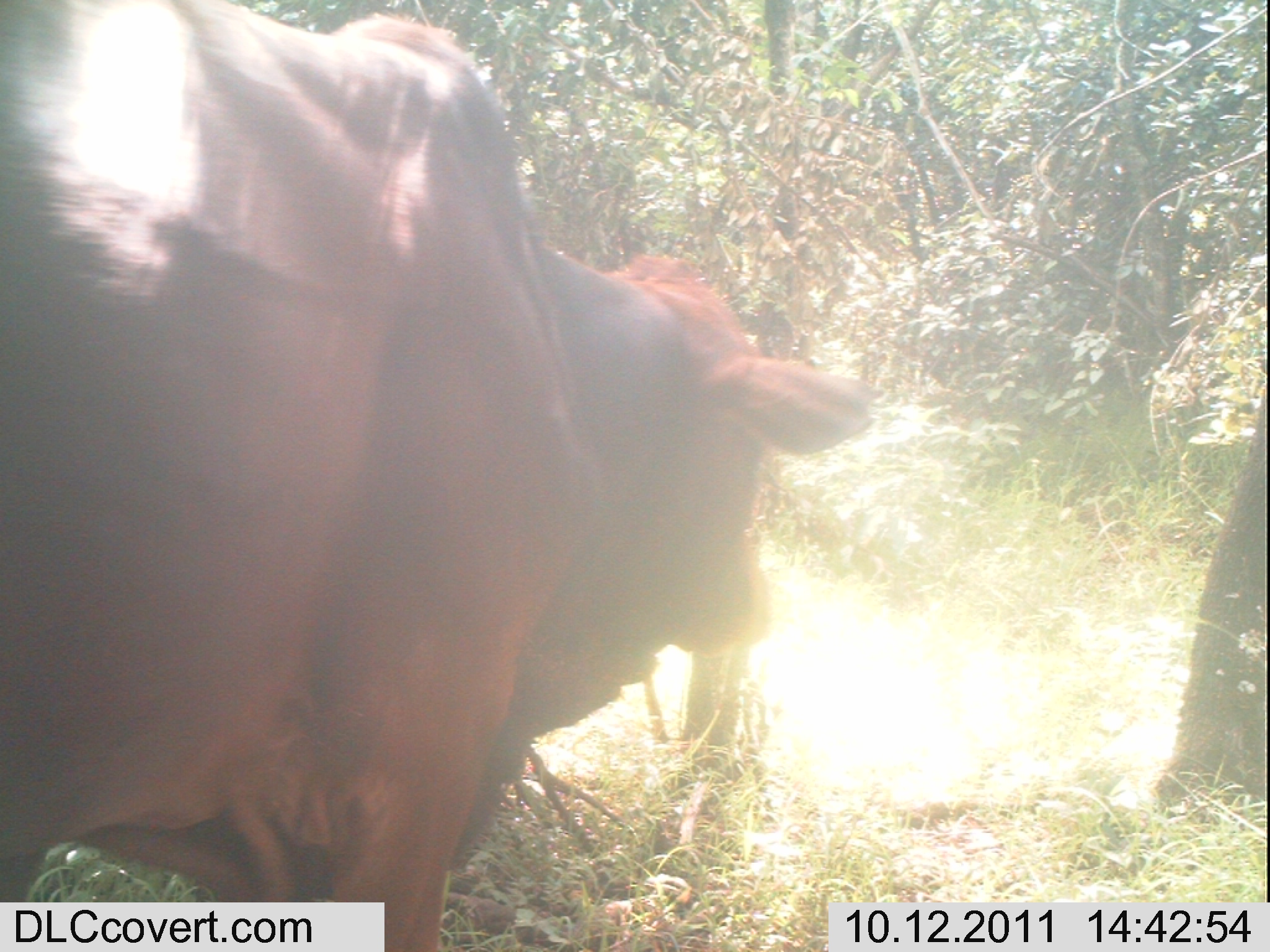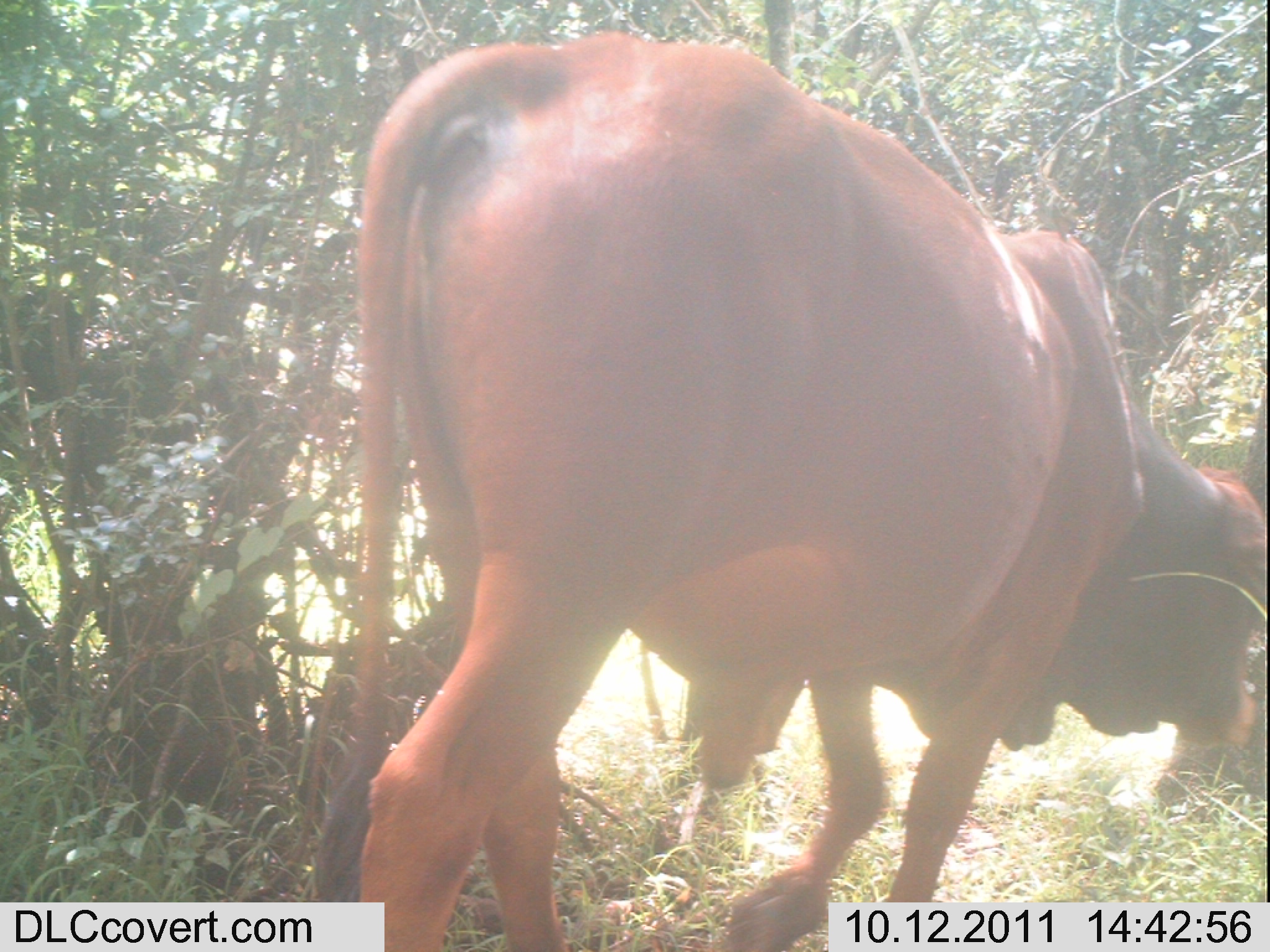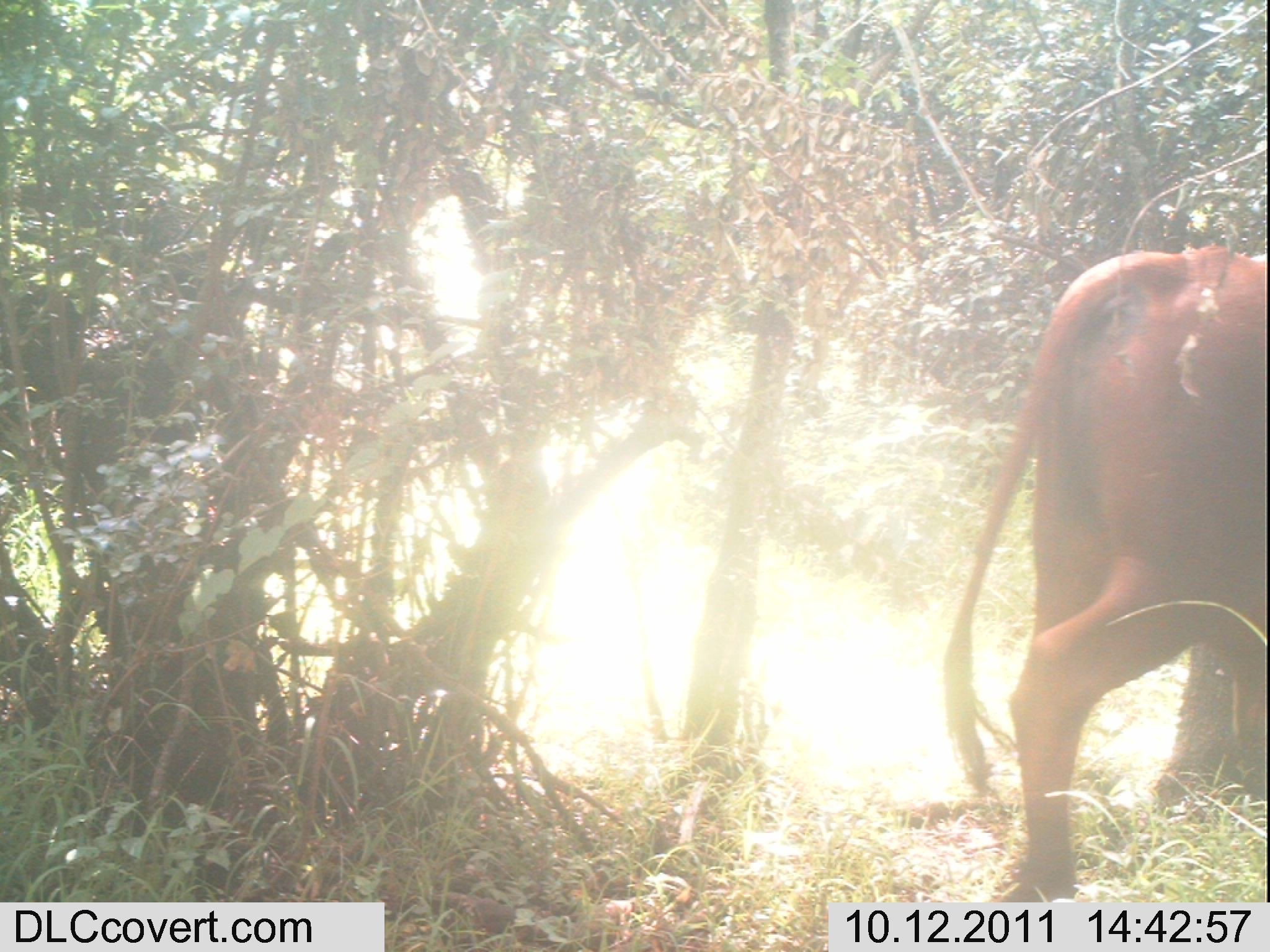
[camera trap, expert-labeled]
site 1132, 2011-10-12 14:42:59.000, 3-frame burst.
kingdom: Animalia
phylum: Chordata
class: Mammalia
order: Artiodactyla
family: Bovidae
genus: Bos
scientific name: Bos taurus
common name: domestic cattle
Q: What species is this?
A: Bos taurus (domestic cattle).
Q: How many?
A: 1.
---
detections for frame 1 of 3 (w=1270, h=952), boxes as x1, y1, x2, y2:
bos taurus: 0, 0, 886, 949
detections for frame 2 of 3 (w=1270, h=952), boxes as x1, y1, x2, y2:
bos taurus: 309, 31, 1265, 952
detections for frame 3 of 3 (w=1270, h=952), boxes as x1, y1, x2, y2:
bos taurus: 943, 244, 1265, 902